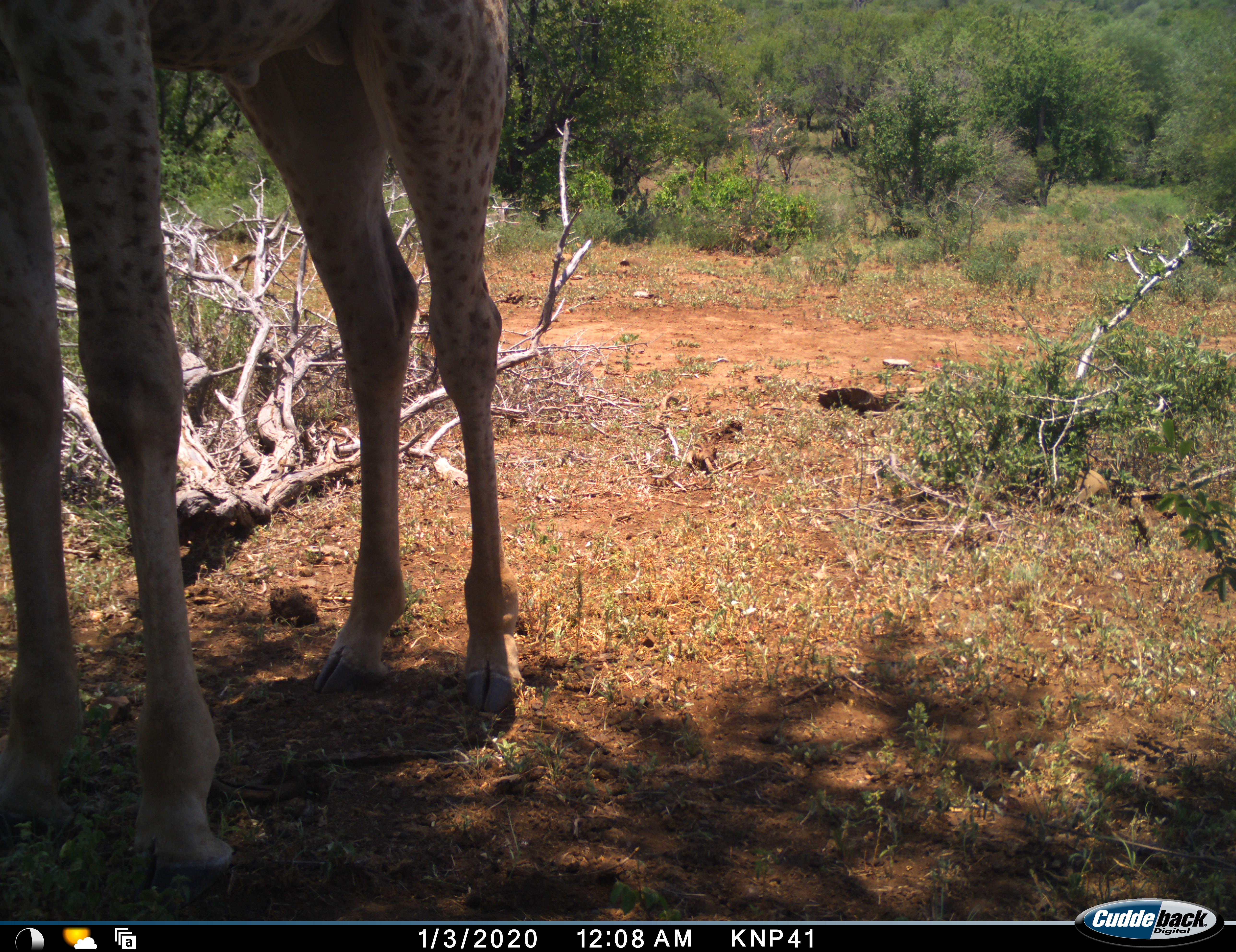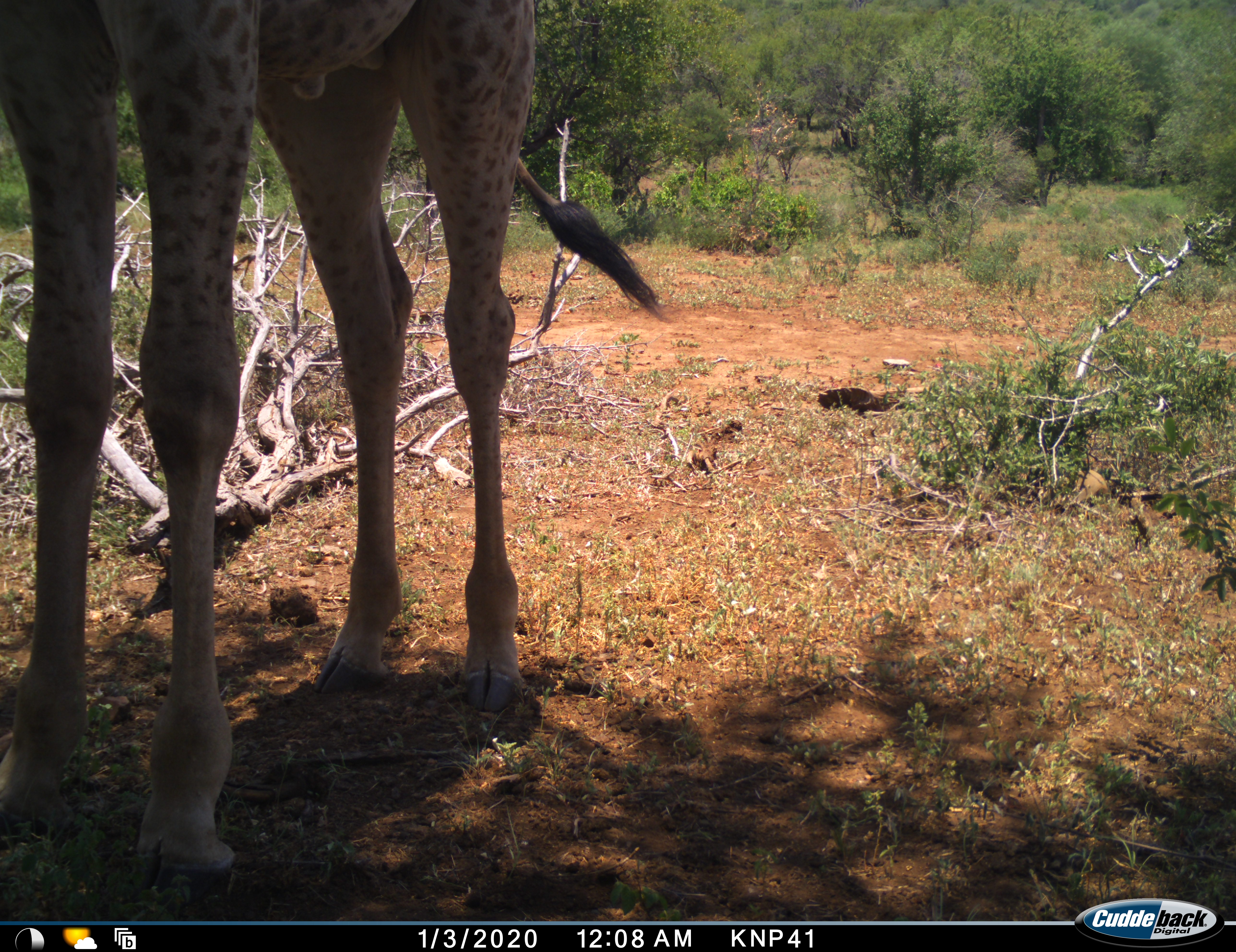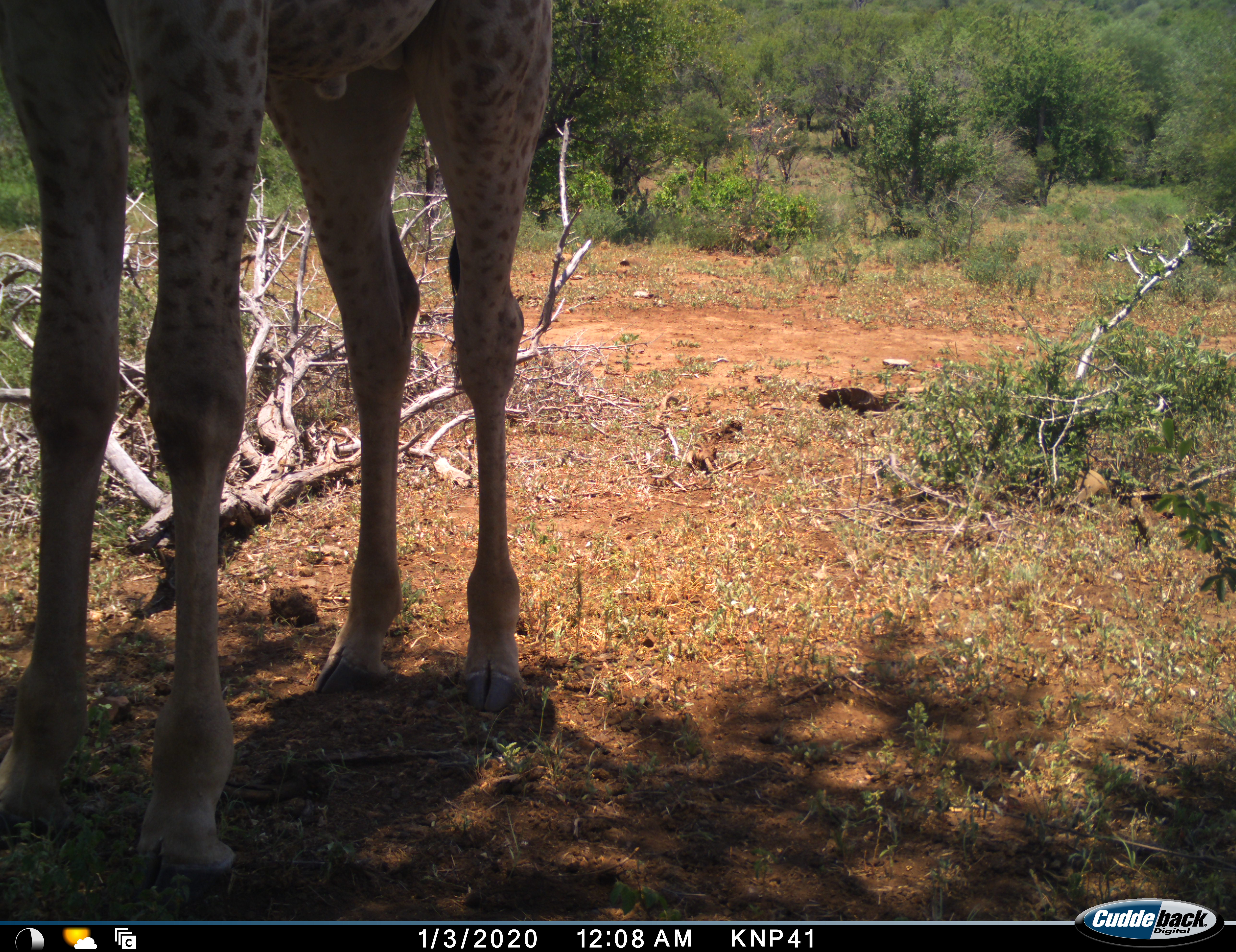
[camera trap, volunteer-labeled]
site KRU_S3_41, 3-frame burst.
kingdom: Animalia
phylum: Chordata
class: Mammalia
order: Artiodactyla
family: Giraffidae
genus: Giraffa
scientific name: Giraffa camelopardalis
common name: giraffe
Giraffe (Giraffa camelopardalis), count 1. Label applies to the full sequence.